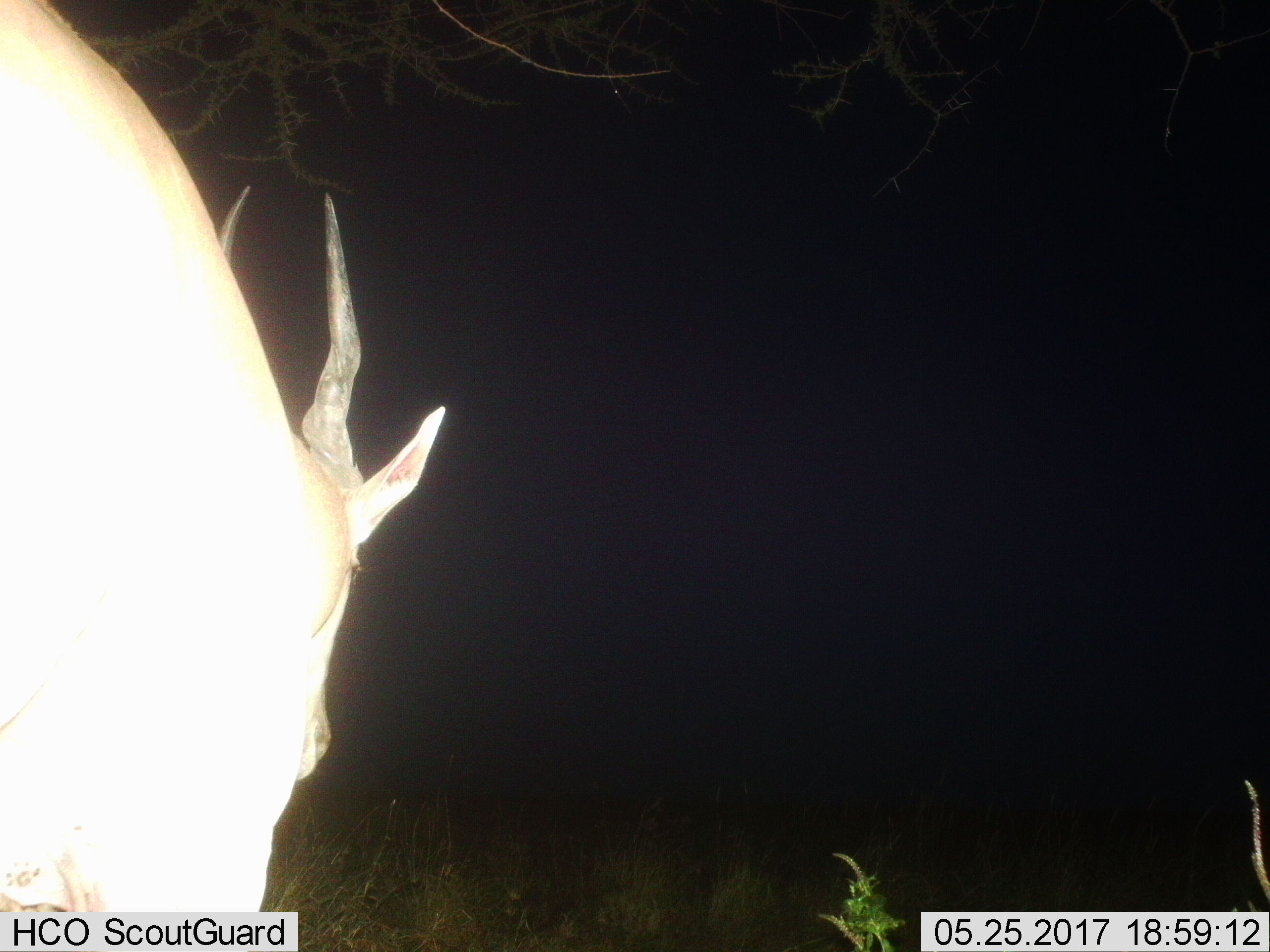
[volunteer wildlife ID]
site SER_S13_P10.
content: unidentified animal